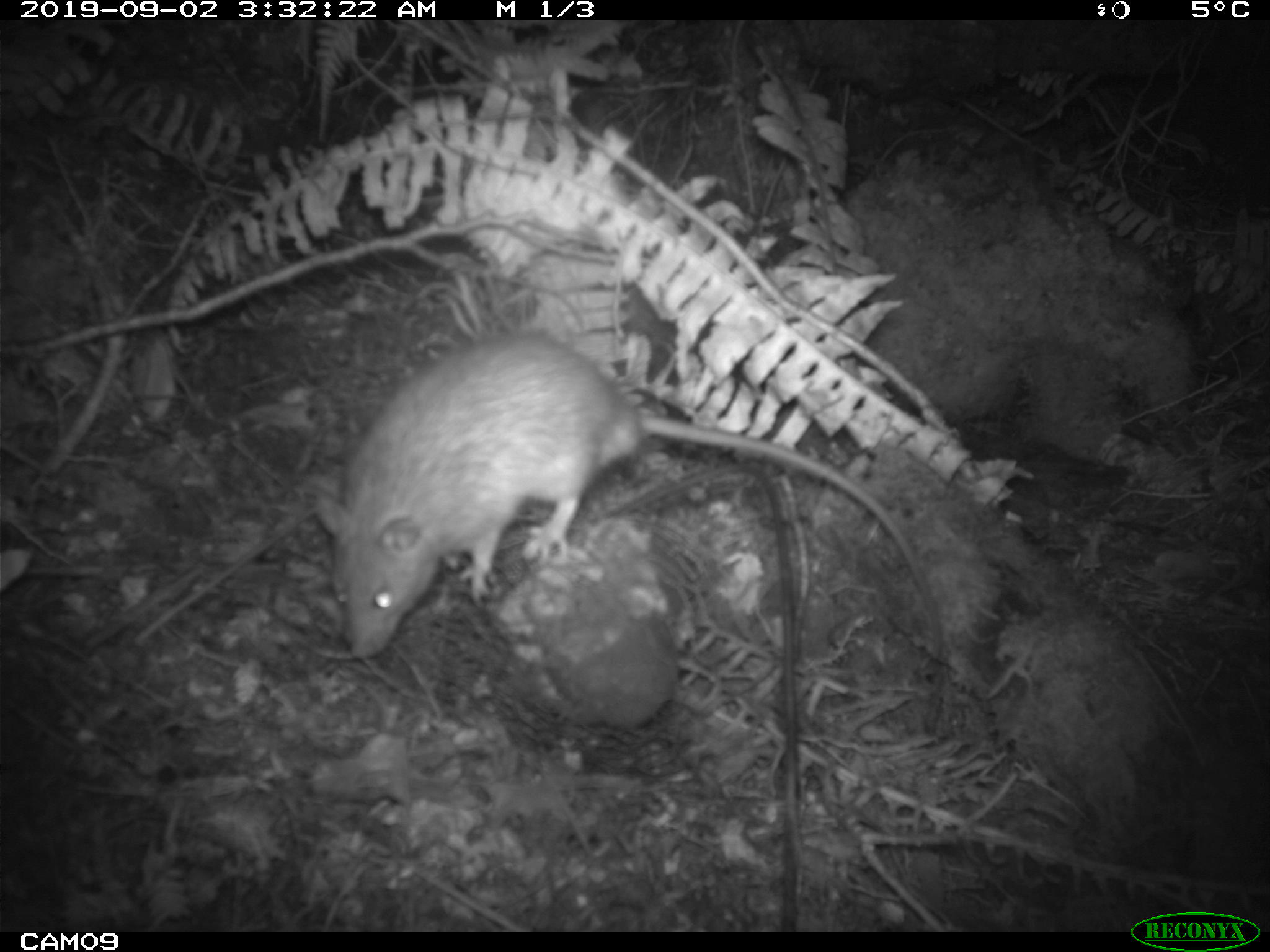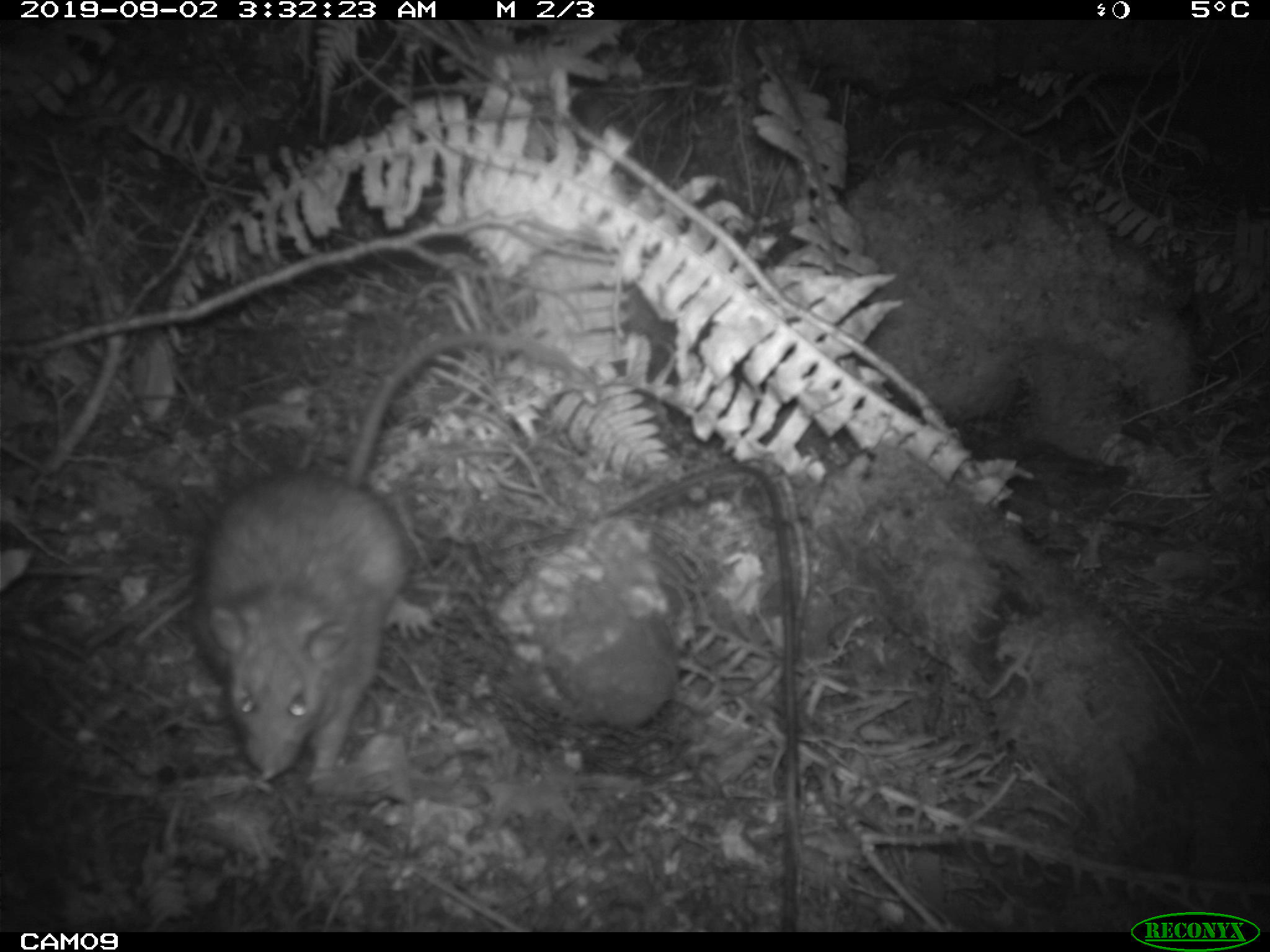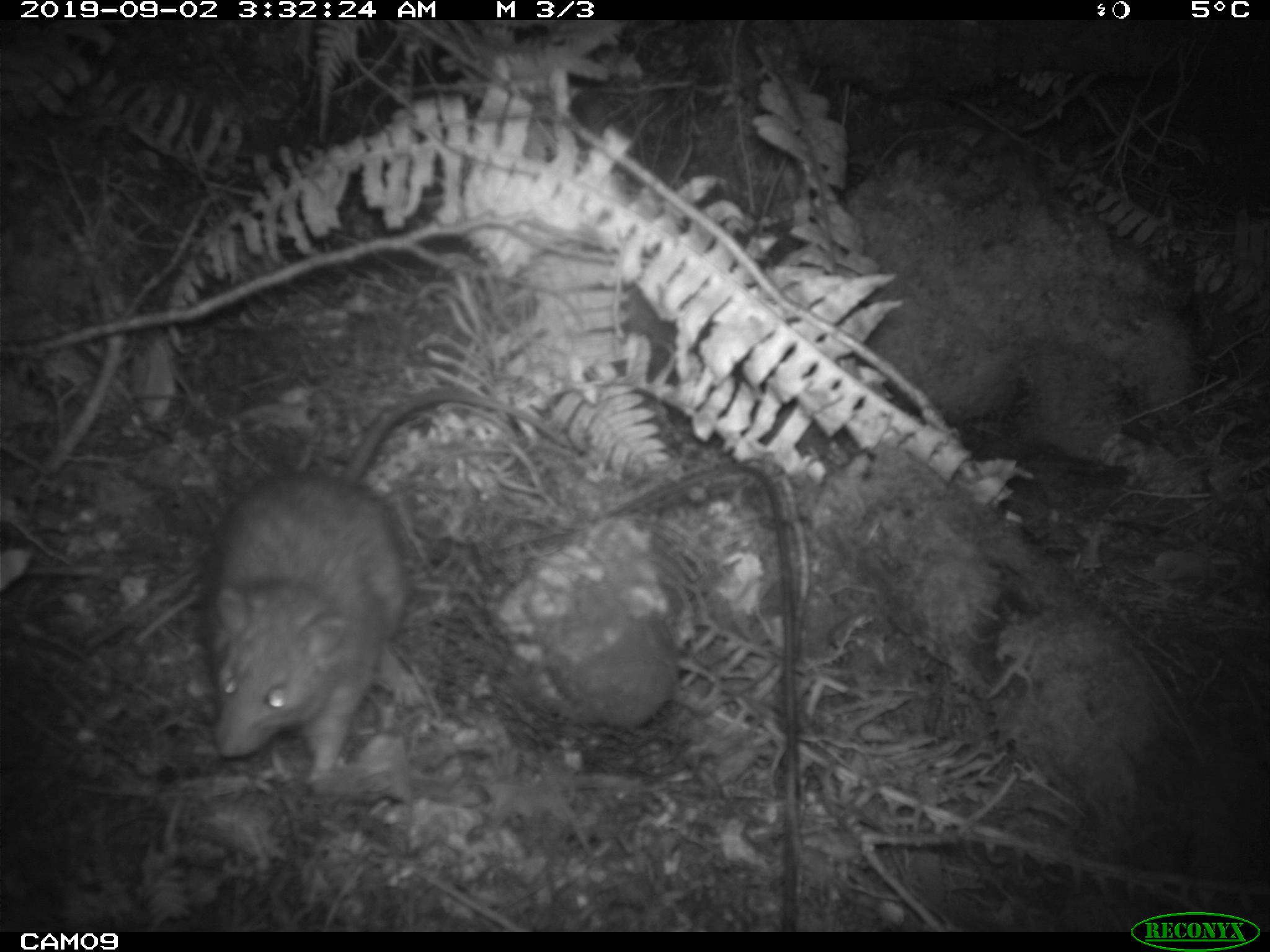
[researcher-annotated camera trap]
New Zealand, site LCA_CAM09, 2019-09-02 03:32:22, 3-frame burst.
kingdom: Animalia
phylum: Chordata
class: Mammalia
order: Rodentia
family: Muridae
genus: Rattus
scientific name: Rattus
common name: rat